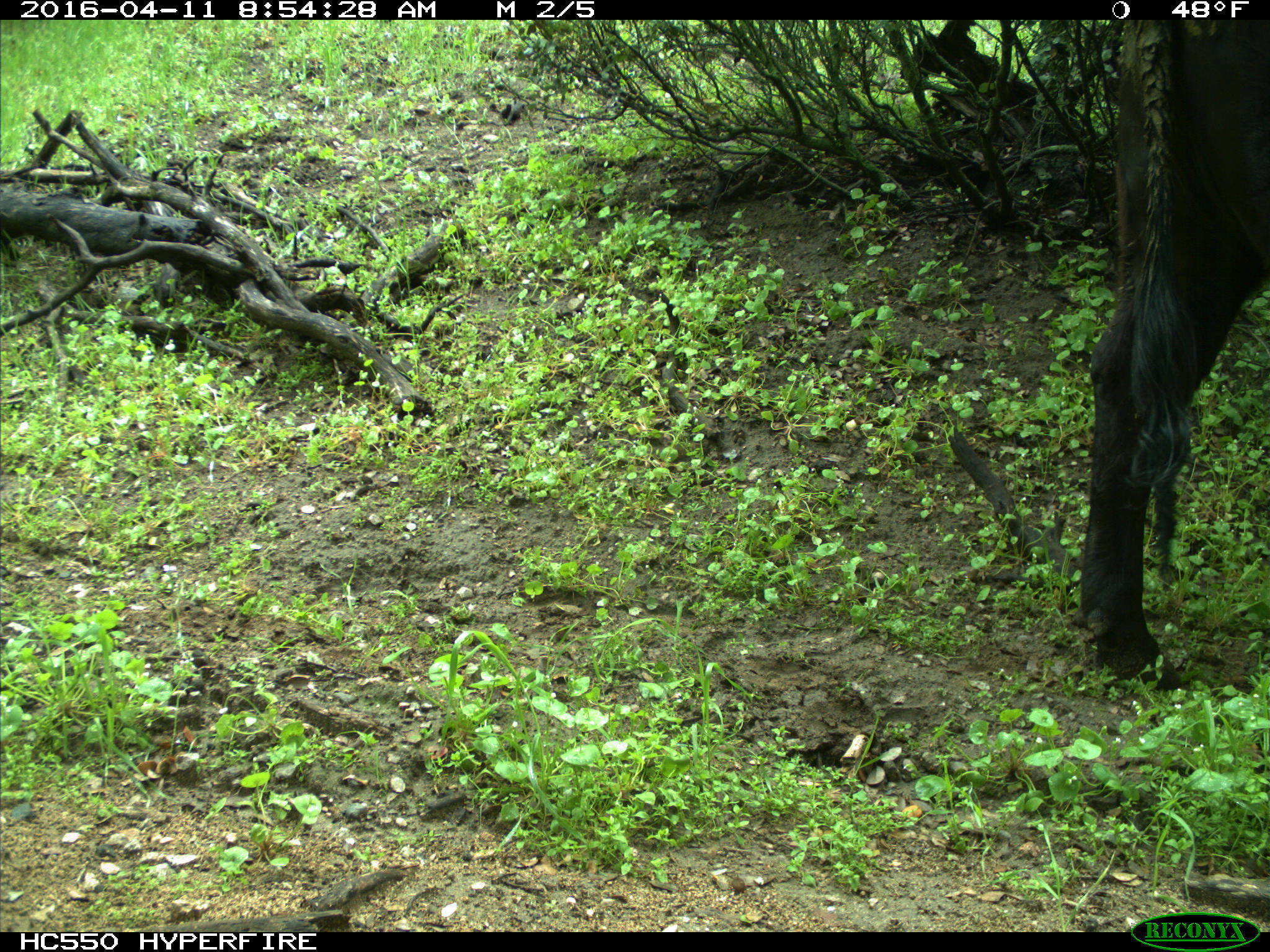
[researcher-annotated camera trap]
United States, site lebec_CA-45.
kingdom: Animalia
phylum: Chordata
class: Mammalia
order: Artiodactyla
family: Bovidae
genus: Bos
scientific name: Bos taurus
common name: domestic cow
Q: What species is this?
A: Bos taurus (domestic cow).